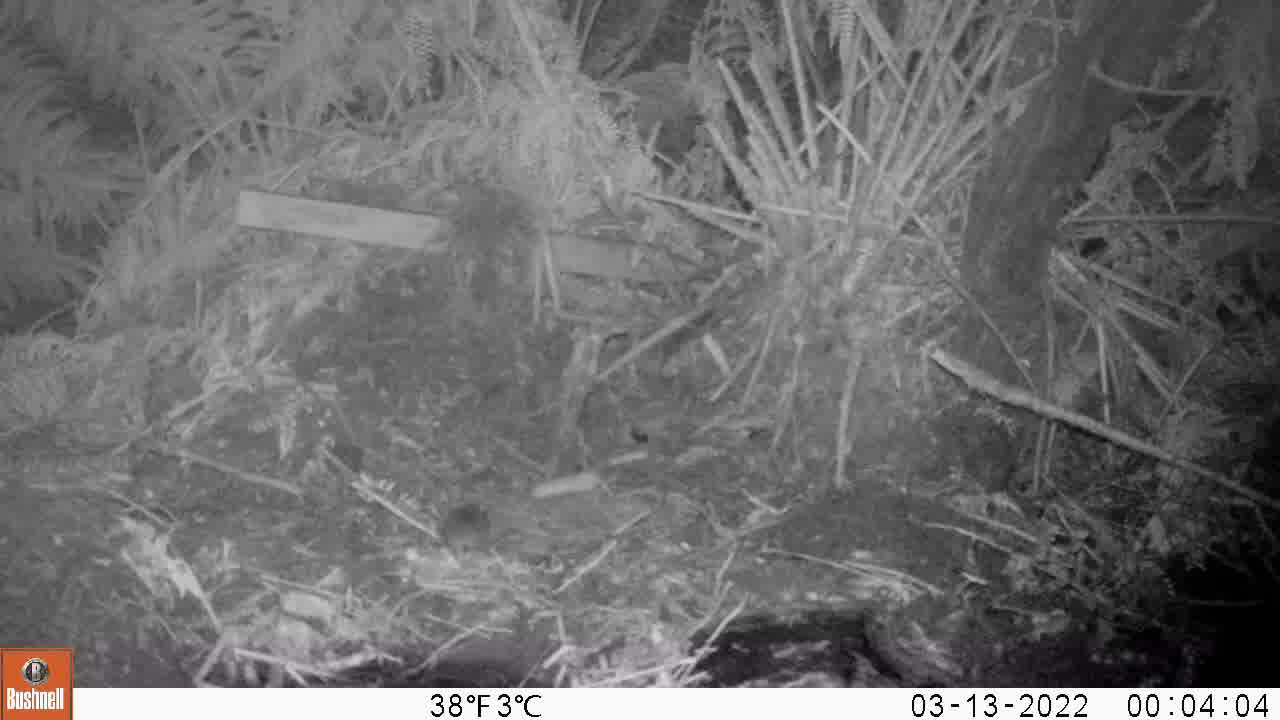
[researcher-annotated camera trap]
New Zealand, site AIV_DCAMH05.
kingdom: Animalia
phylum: Chordata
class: Mammalia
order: Rodentia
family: Muridae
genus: Mus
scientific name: Mus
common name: mouse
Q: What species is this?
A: Mouse (Mus).